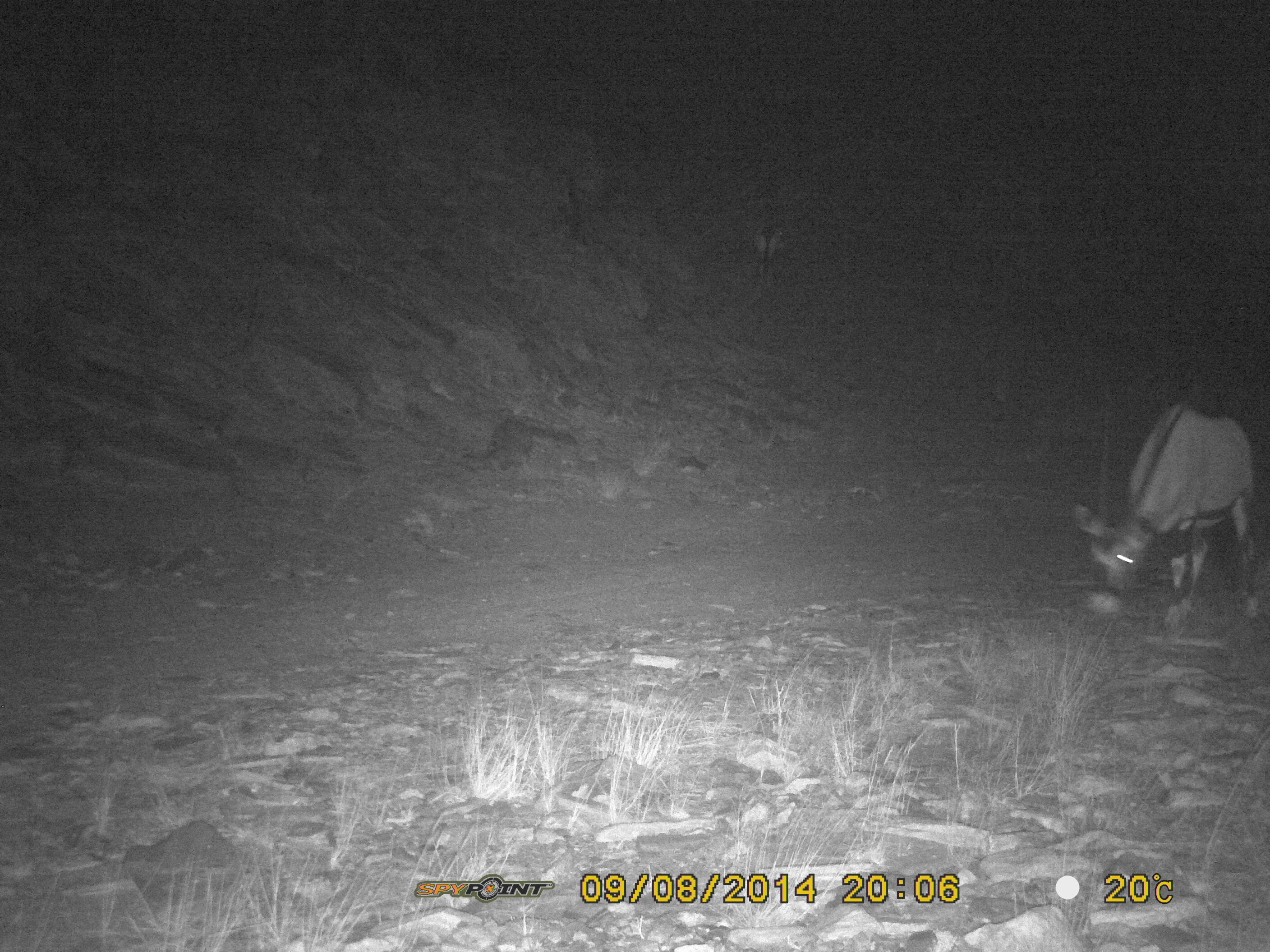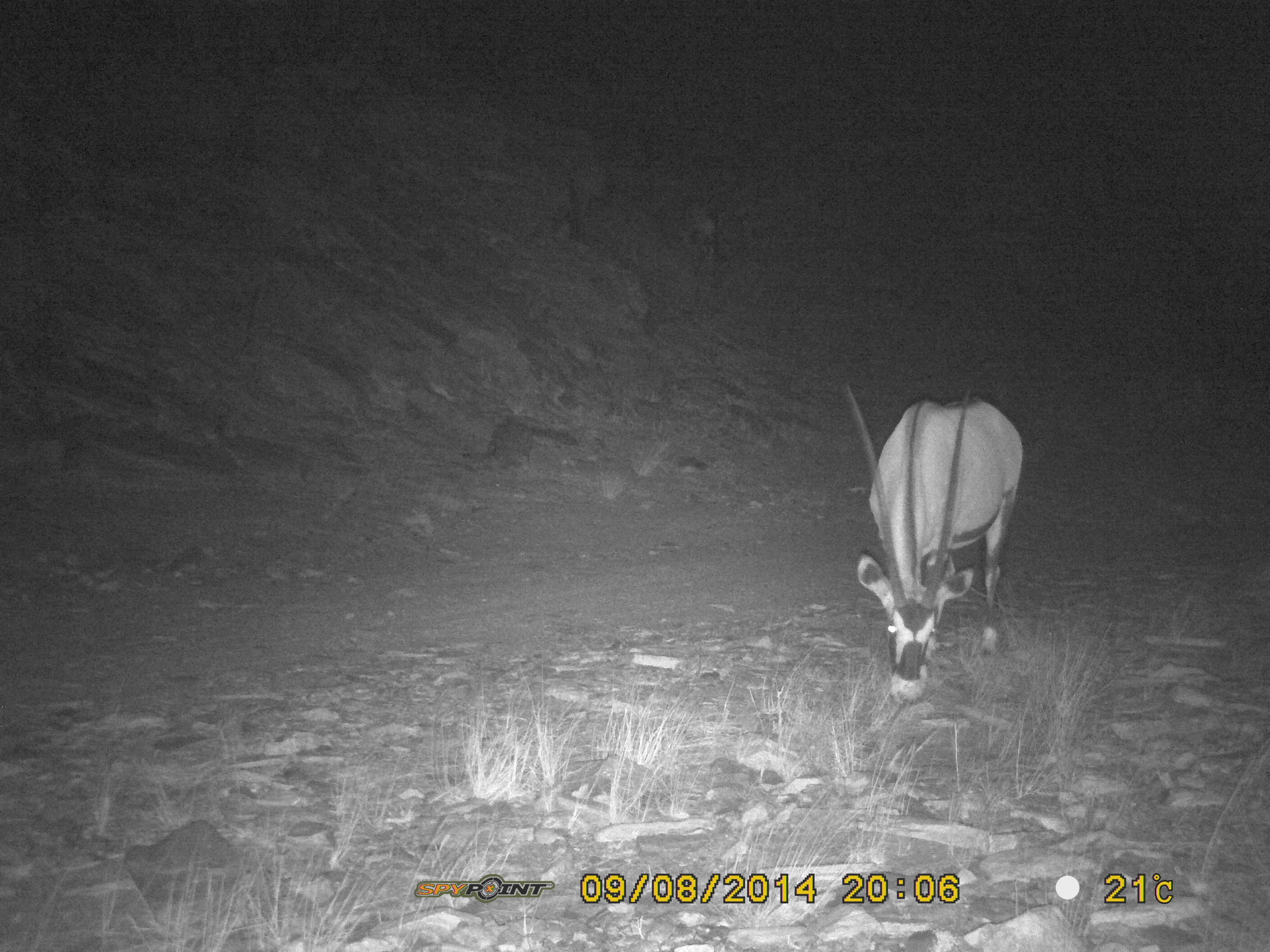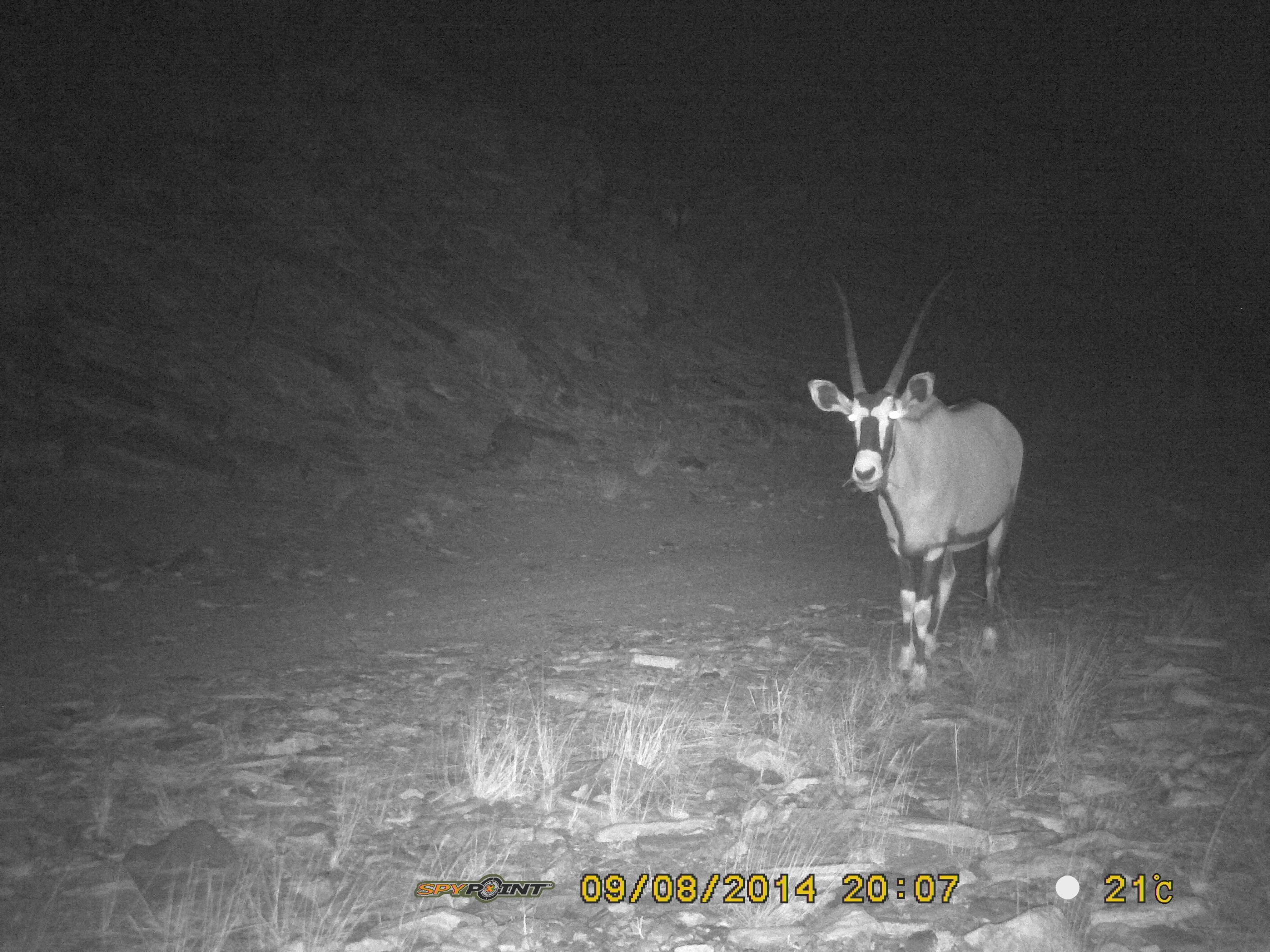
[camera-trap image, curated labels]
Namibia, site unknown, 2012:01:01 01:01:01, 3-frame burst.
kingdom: Animalia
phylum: Chordata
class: Mammalia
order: Artiodactyla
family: Bovidae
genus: Oryx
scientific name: Oryx gazella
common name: gemsbok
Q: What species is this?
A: Oryx gazella (gemsbok).